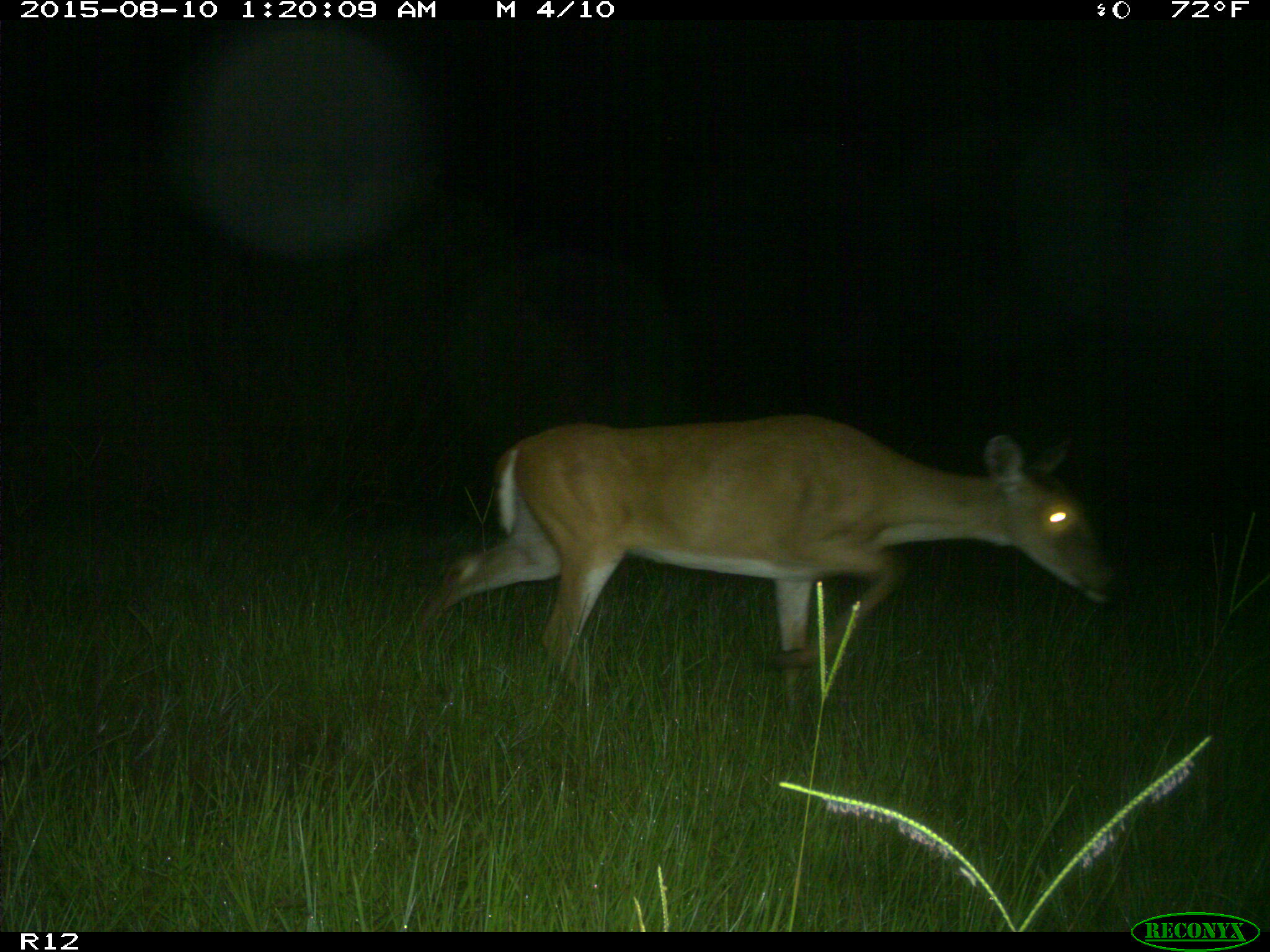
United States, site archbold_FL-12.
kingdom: Animalia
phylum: Chordata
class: Mammalia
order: Artiodactyla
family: Cervidae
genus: Odocoileus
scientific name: Odocoileus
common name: deer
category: unidentified deer